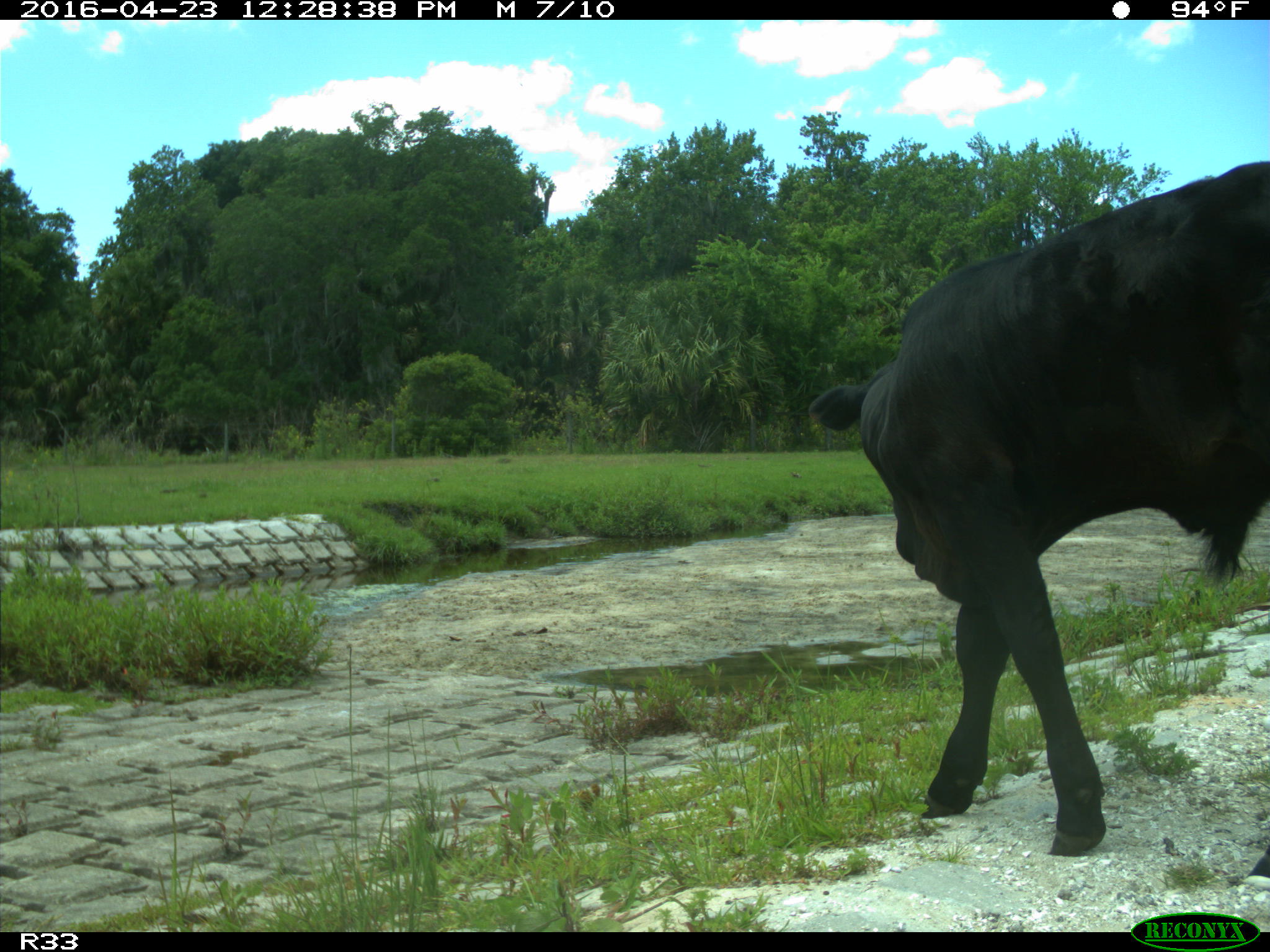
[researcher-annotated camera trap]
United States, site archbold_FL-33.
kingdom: Animalia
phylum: Chordata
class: Mammalia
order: Artiodactyla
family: Bovidae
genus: Bos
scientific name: Bos taurus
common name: domestic cow